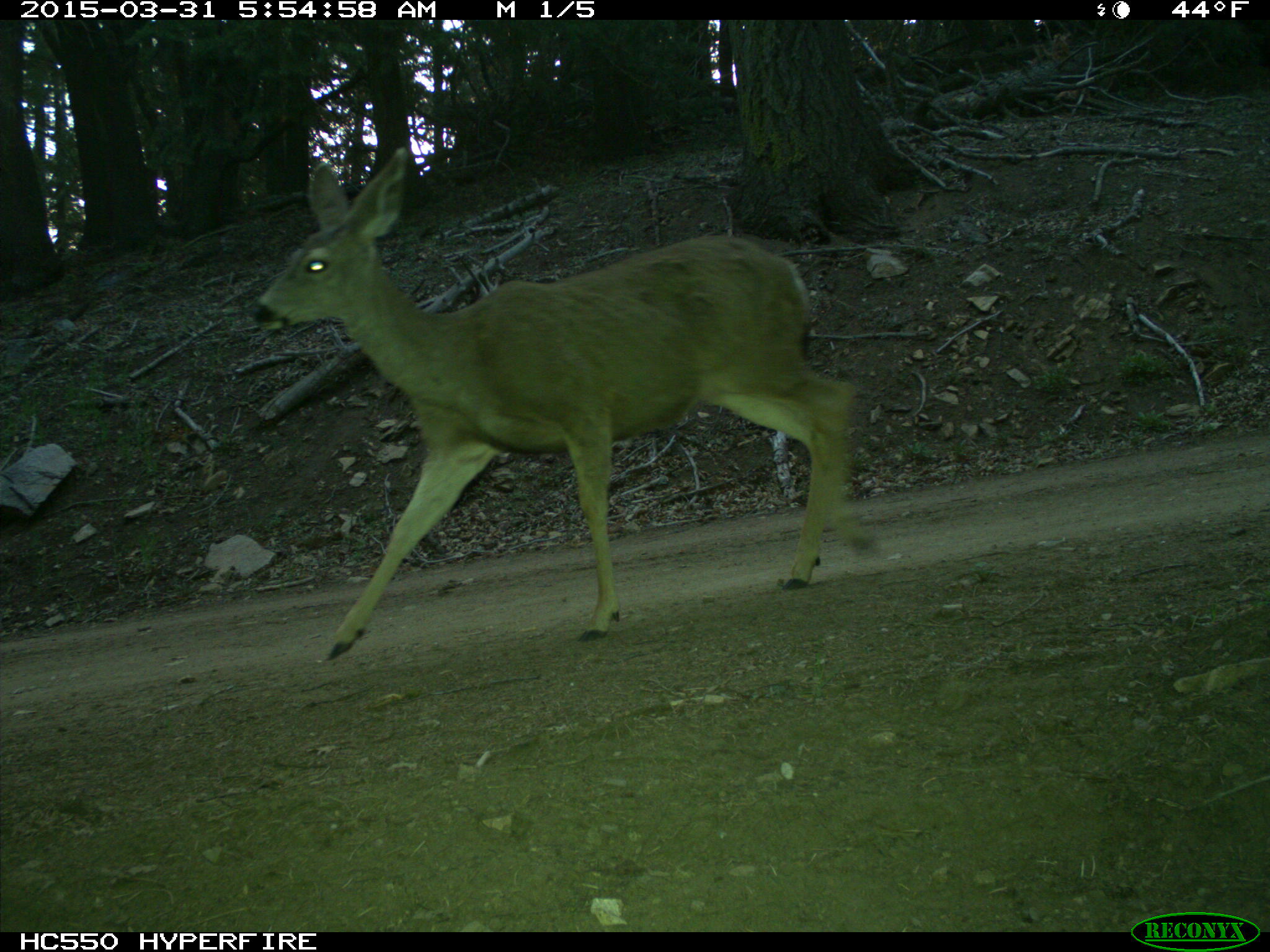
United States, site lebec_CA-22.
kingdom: Animalia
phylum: Chordata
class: Mammalia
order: Artiodactyla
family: Cervidae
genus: Odocoileus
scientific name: Odocoileus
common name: deer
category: unidentified deer